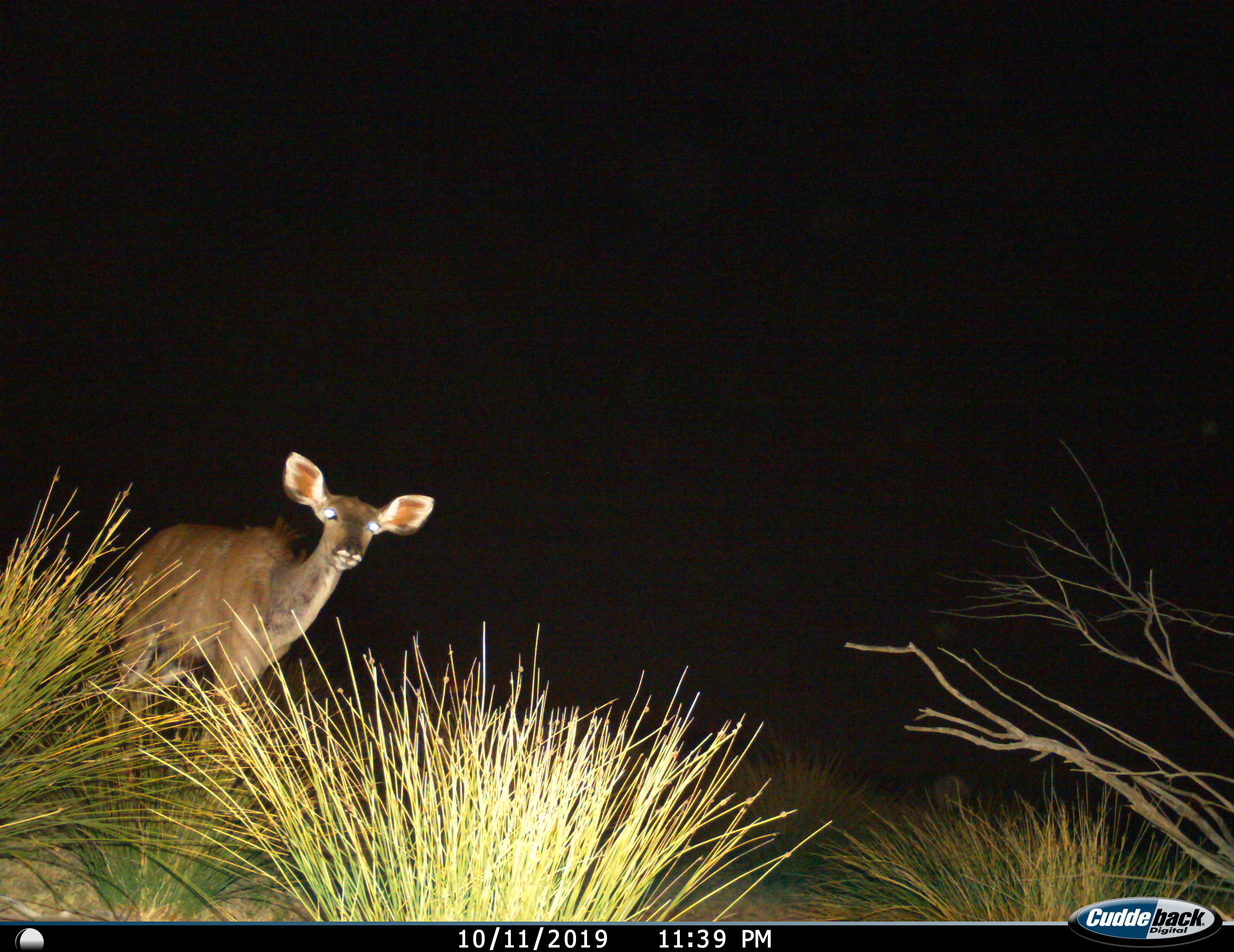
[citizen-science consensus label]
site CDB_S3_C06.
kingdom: Animalia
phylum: Chordata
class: Mammalia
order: Artiodactyla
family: Bovidae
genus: Tragelaphus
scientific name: Tragelaphus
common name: kudu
Kudu (Tragelaphus), count 1. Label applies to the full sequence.